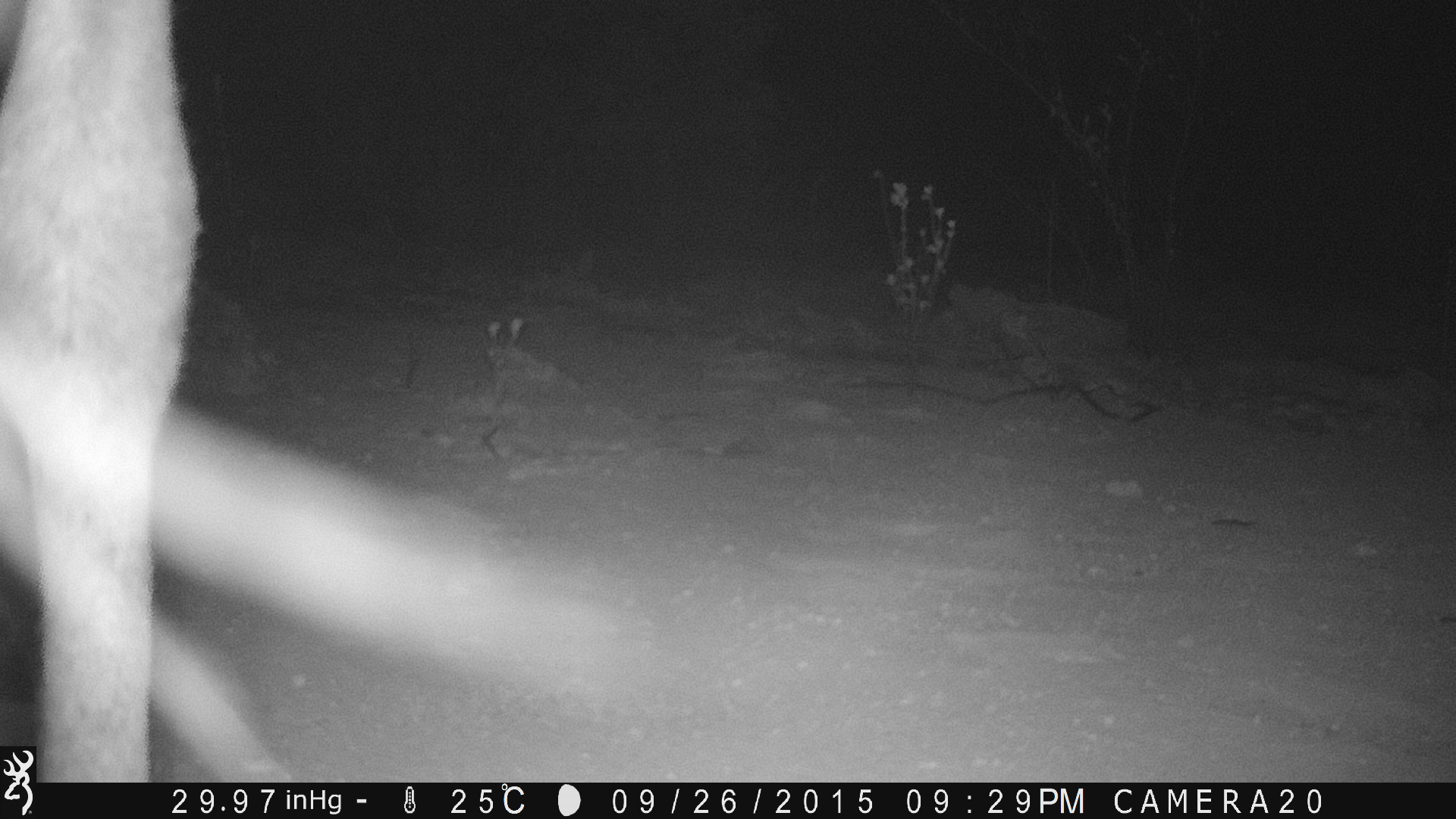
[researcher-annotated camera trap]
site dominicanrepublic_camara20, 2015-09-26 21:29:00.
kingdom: Animalia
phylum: Chordata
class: Mammalia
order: Perissodactyla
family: Equidae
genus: Equus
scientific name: Equus asinus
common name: donkey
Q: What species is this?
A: Donkey (Equus asinus).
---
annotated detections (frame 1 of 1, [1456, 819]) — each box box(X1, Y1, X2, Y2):
donkey: box(0, 0, 205, 782)